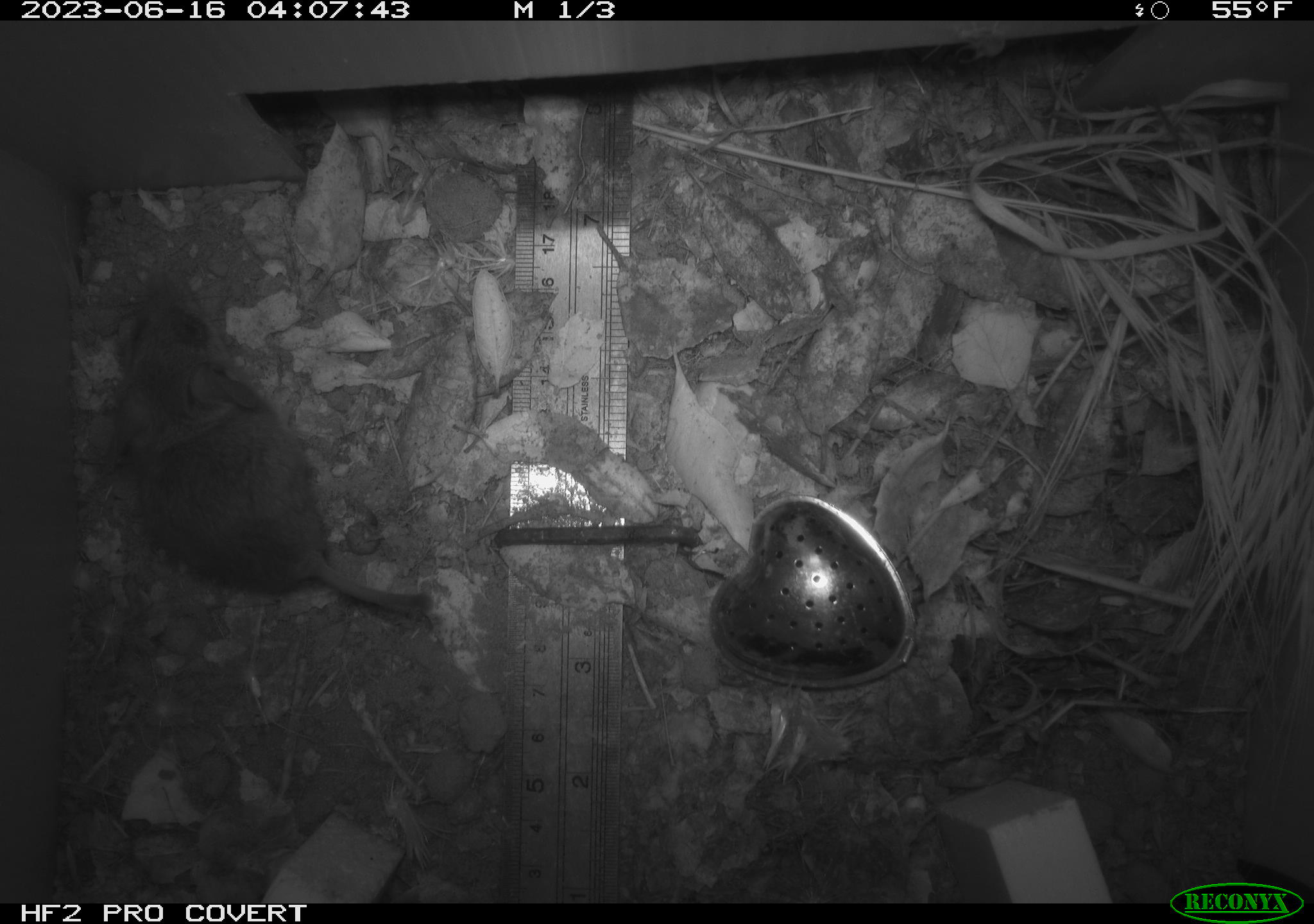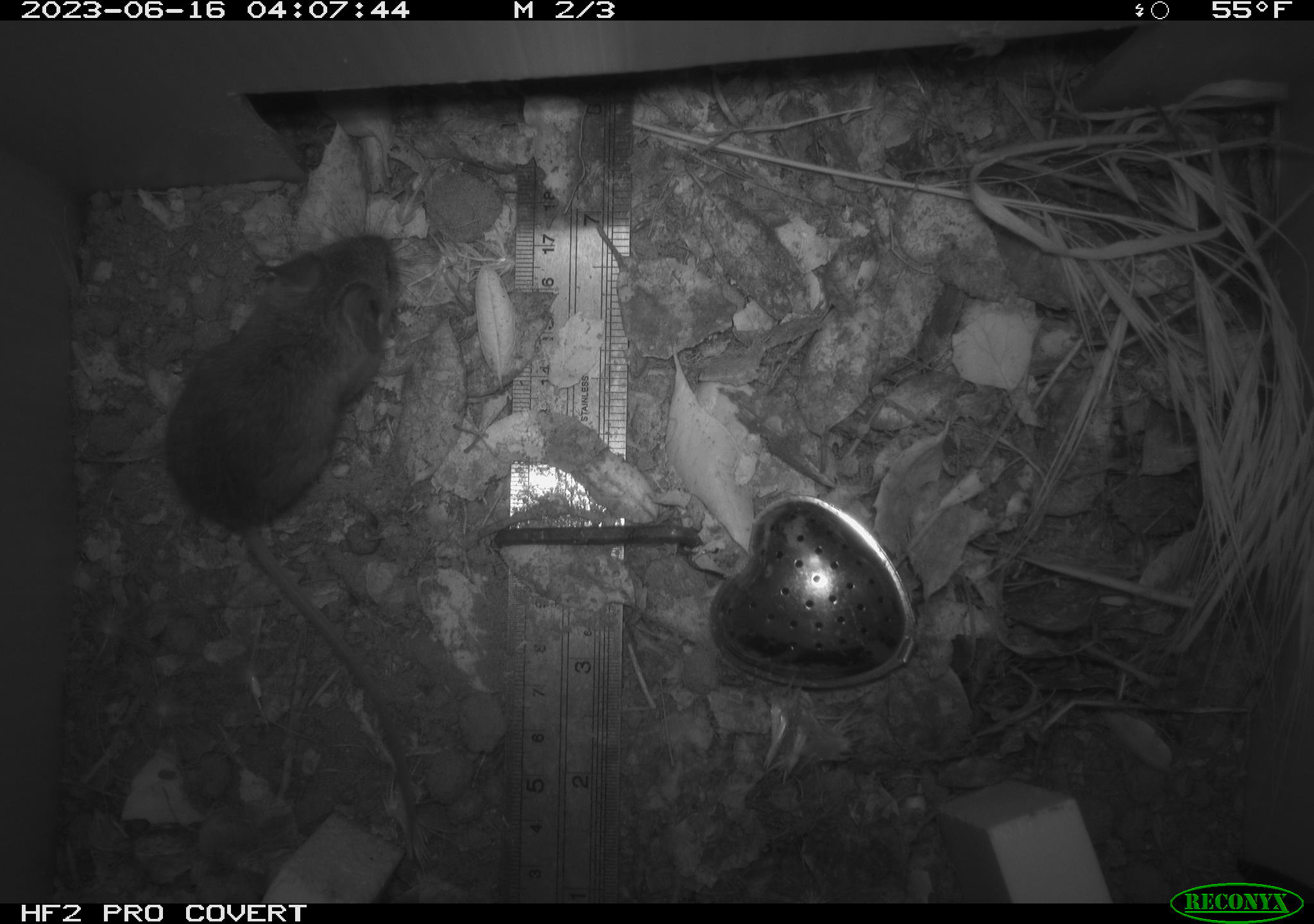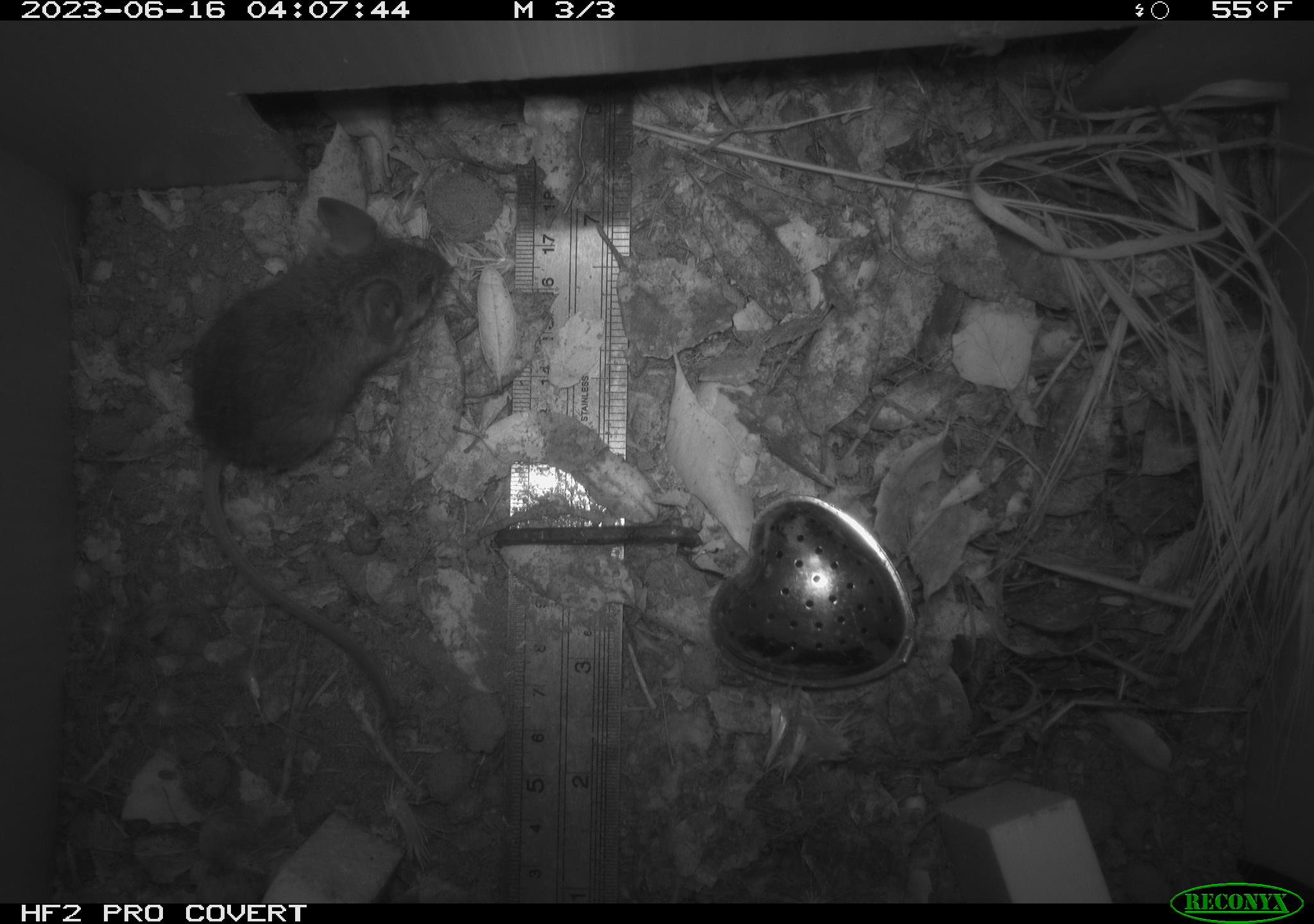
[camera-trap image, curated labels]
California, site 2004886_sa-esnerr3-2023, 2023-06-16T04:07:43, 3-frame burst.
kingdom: Animalia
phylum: Chordata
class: Mammalia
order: Rodentia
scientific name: Rodentia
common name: mouse species